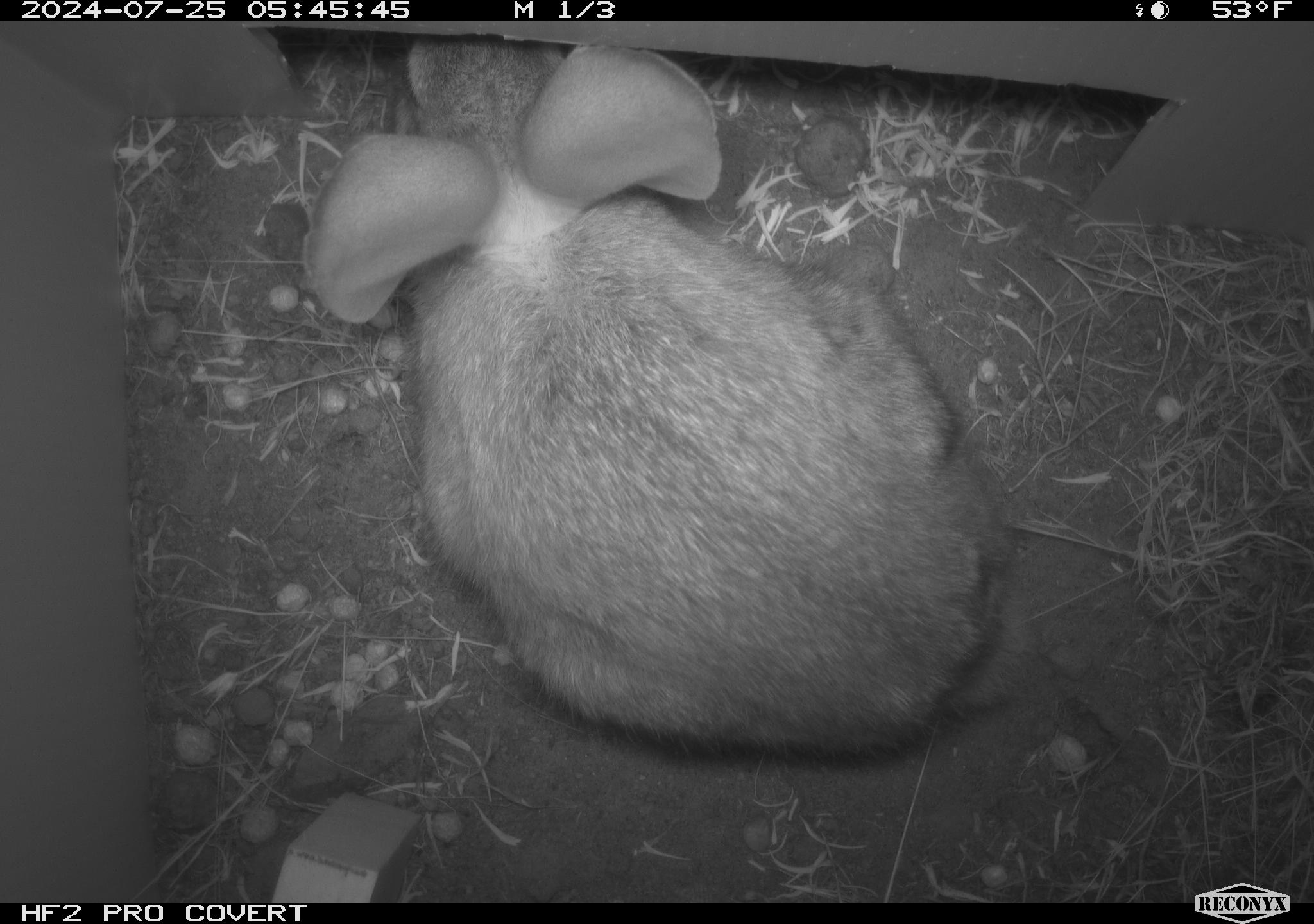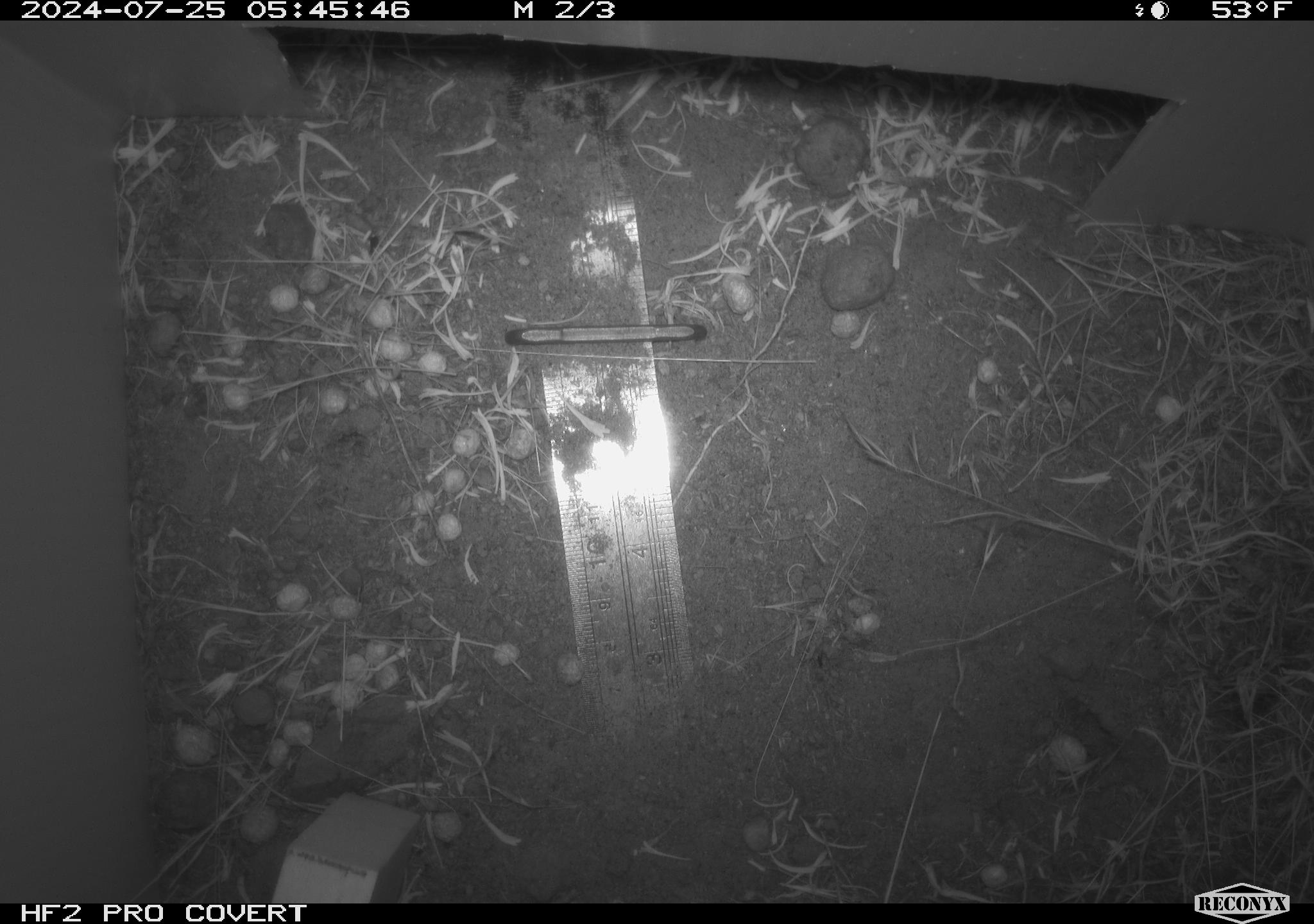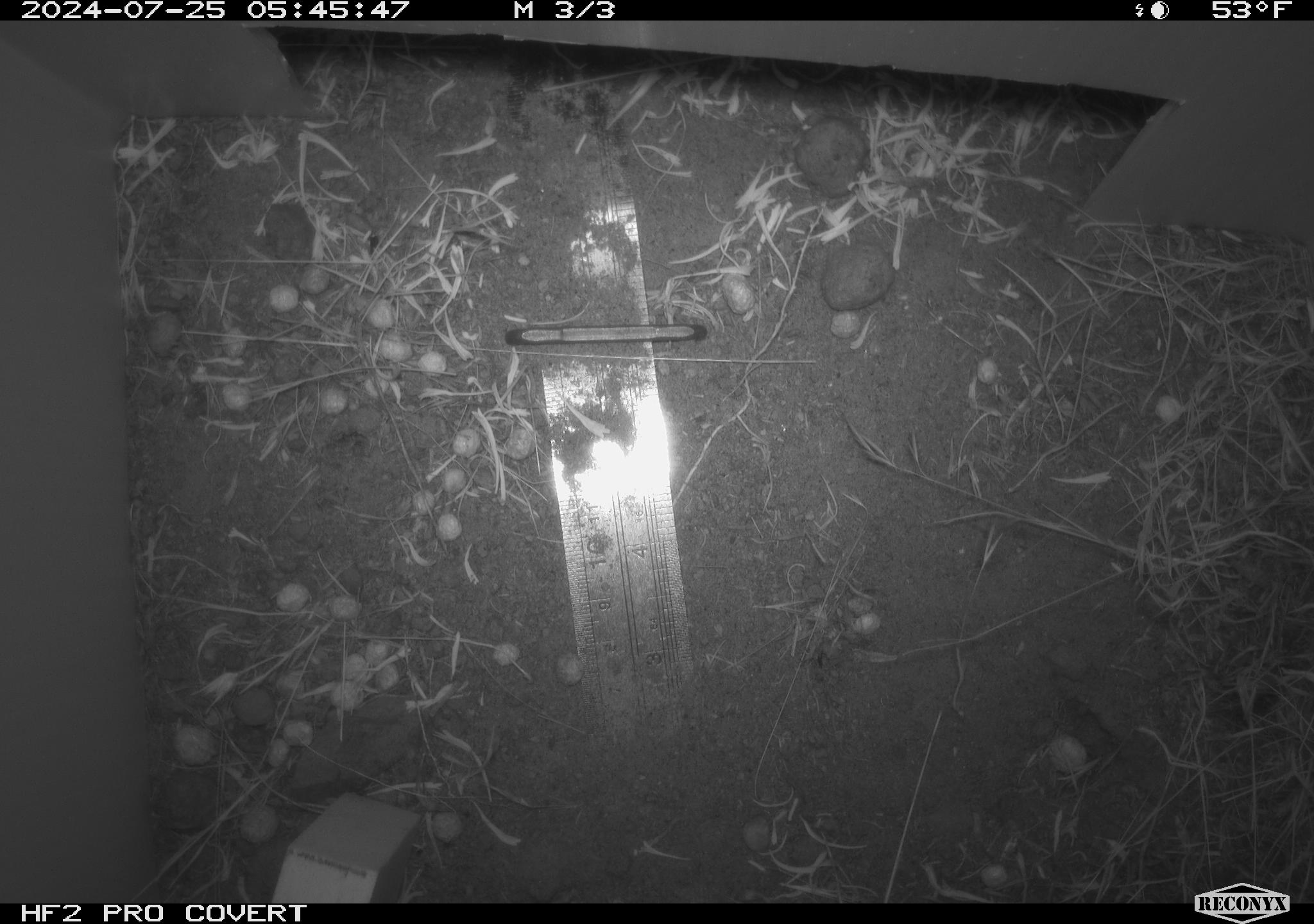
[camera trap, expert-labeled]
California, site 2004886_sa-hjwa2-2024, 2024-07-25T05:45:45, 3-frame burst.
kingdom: Animalia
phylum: Chordata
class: Mammalia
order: Lagomorpha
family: Leporidae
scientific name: Leporidae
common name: rabbit or hare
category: rabbit and hare family